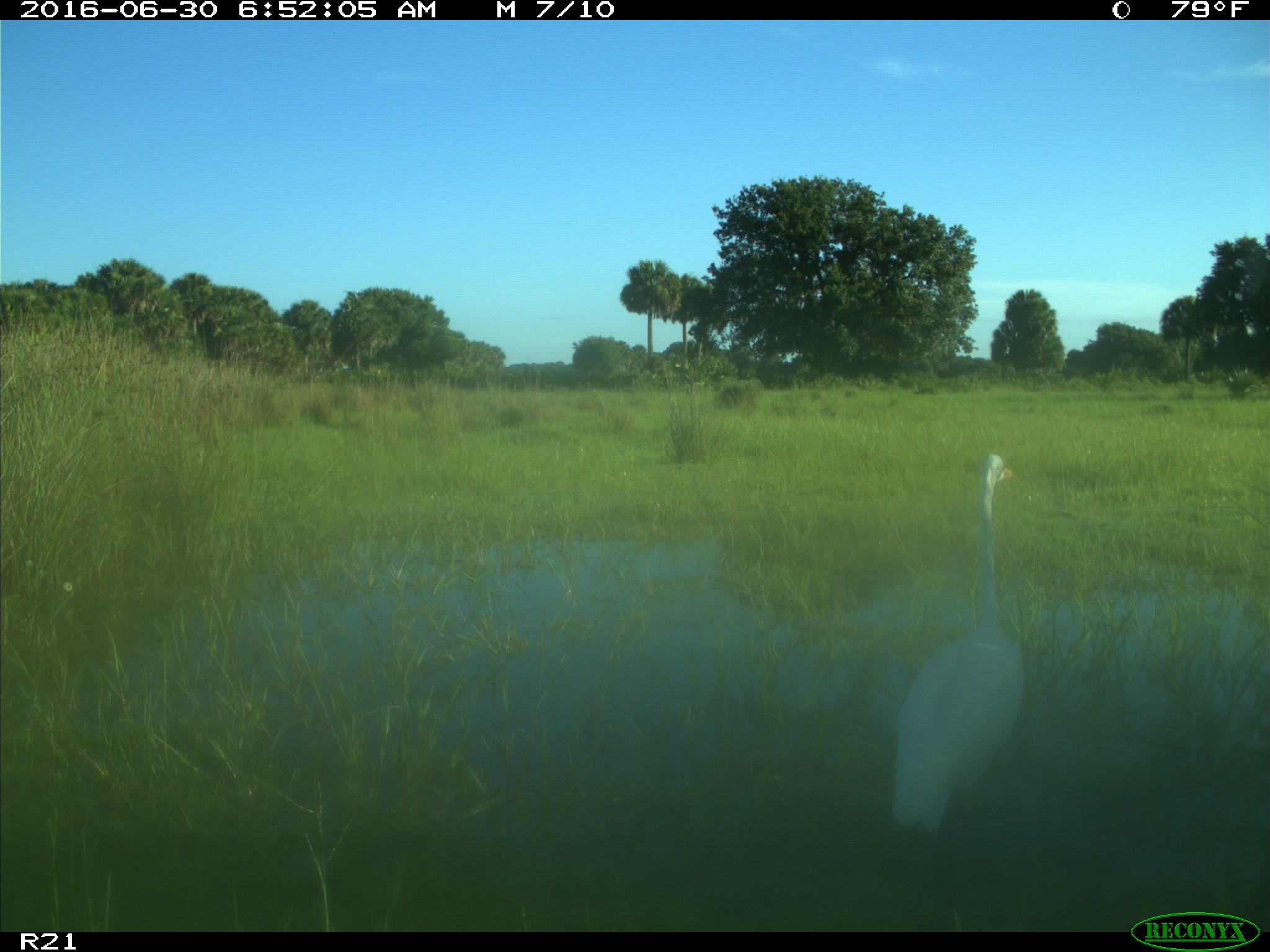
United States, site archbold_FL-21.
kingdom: Animalia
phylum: Chordata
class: Aves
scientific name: Aves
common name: birds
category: unidentified bird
Unidentified bird (birds) (Aves).